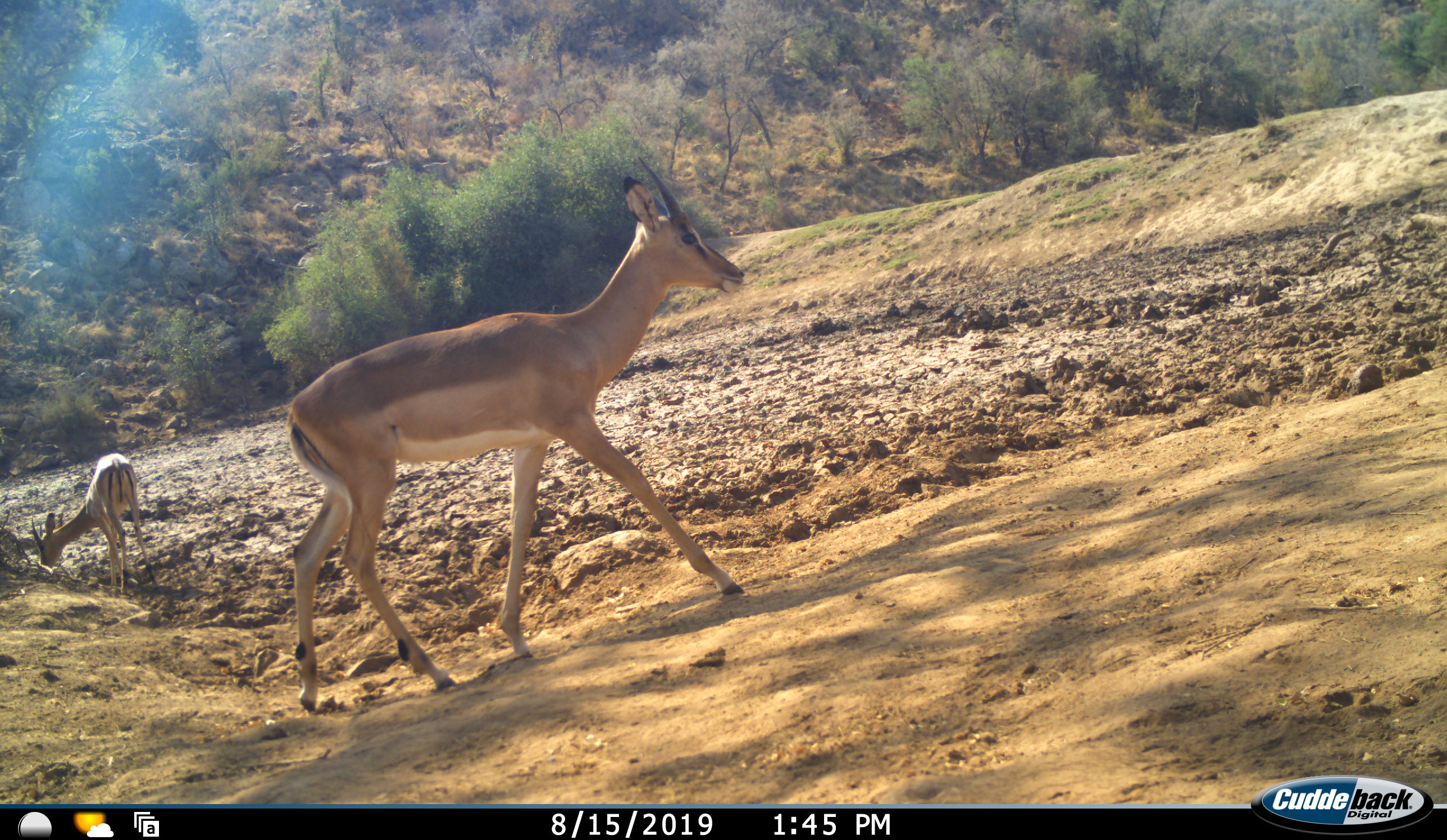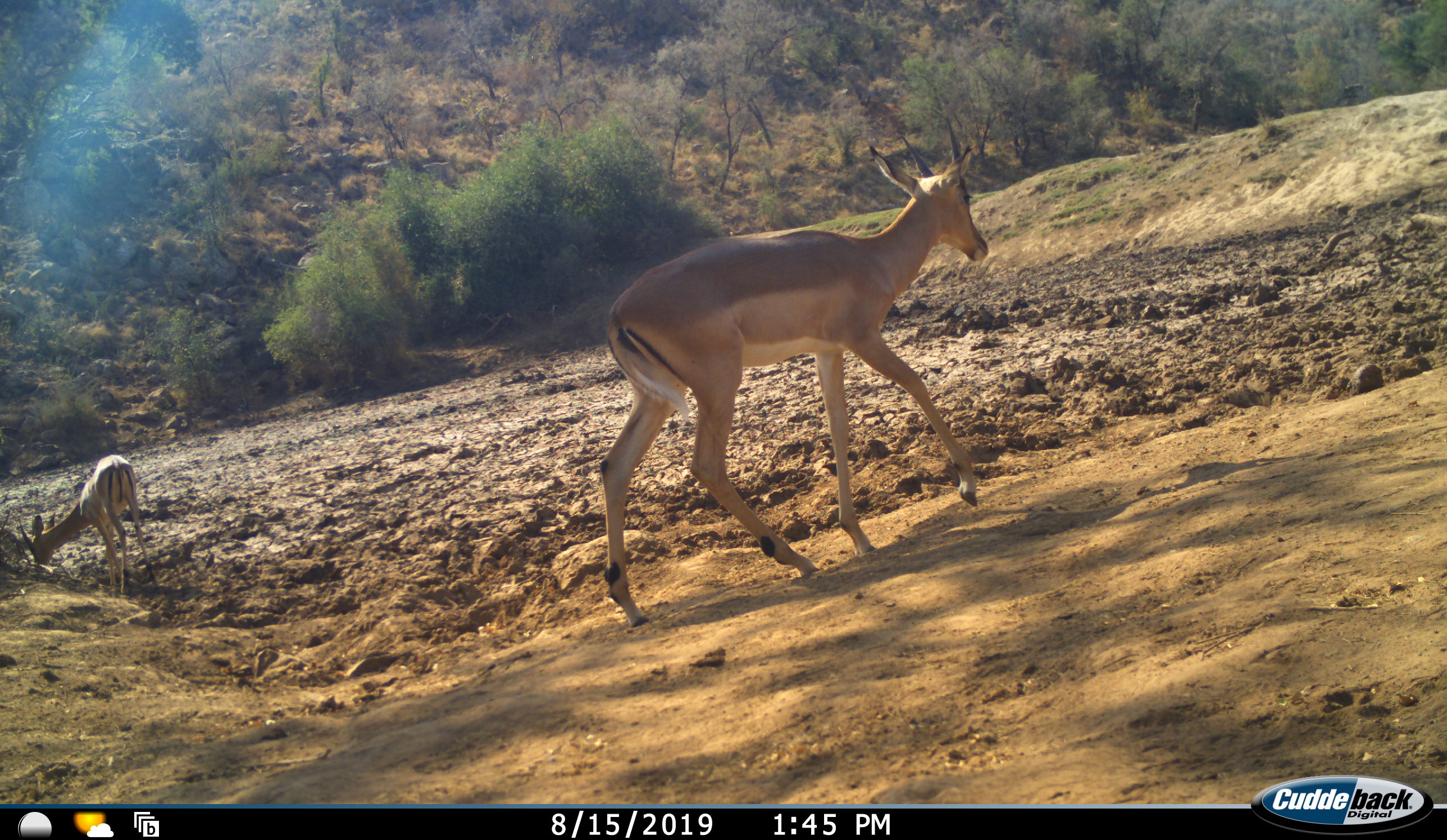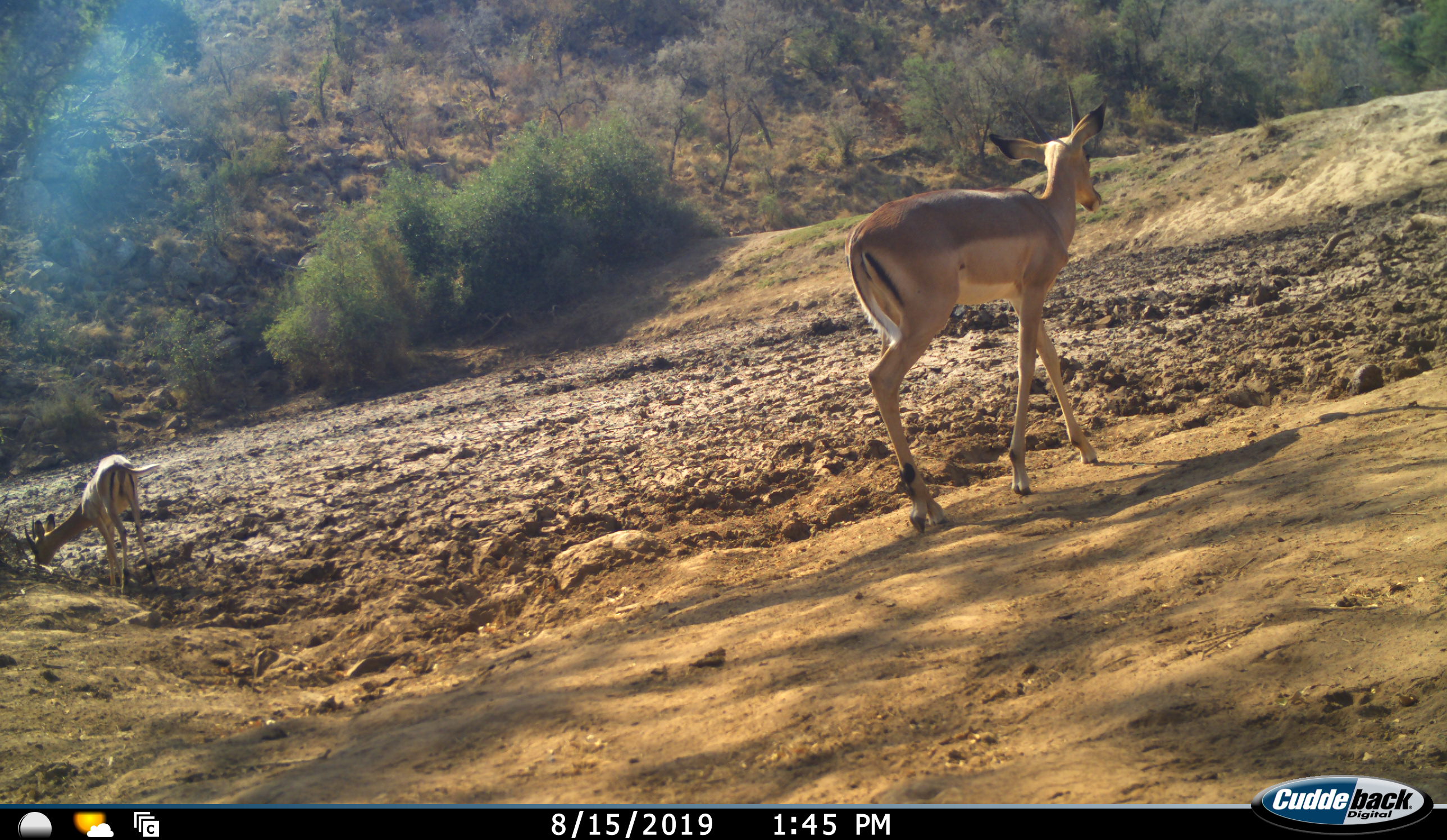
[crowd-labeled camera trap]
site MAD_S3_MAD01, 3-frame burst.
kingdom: Animalia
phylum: Chordata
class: Mammalia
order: Artiodactyla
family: Bovidae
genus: Aepyceros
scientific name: Aepyceros melampus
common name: impala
Impala (Aepyceros melampus), count 2. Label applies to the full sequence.